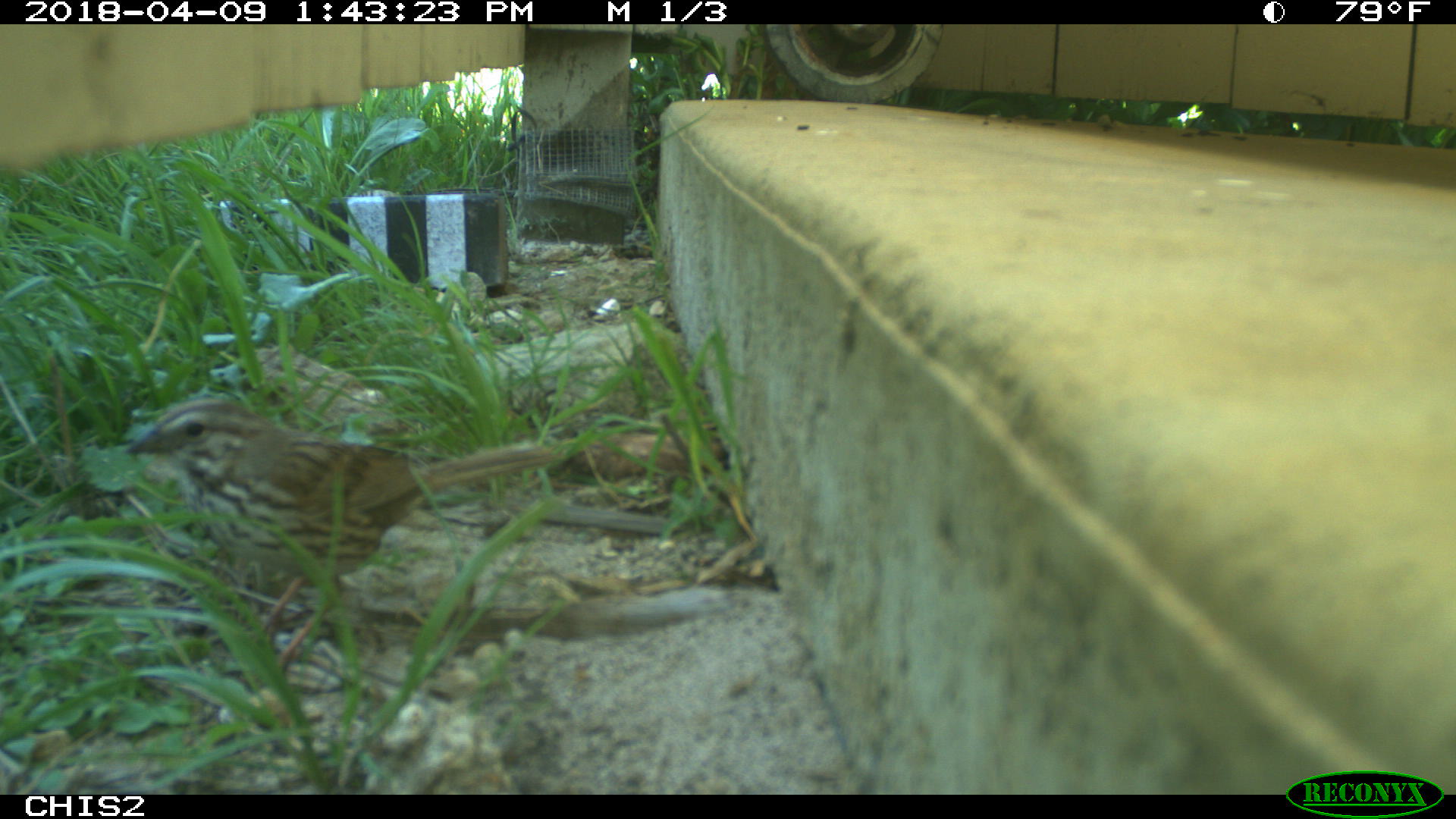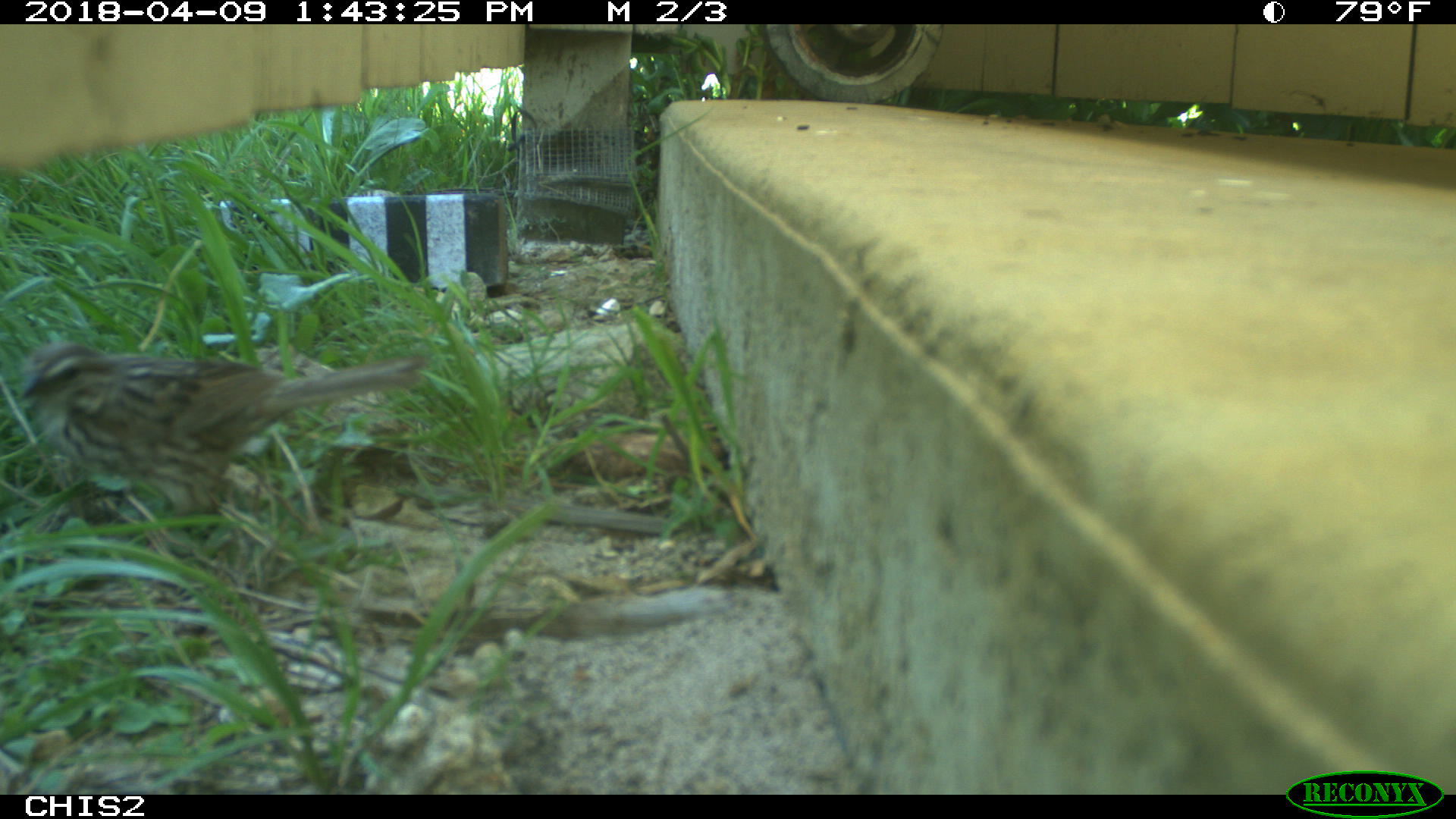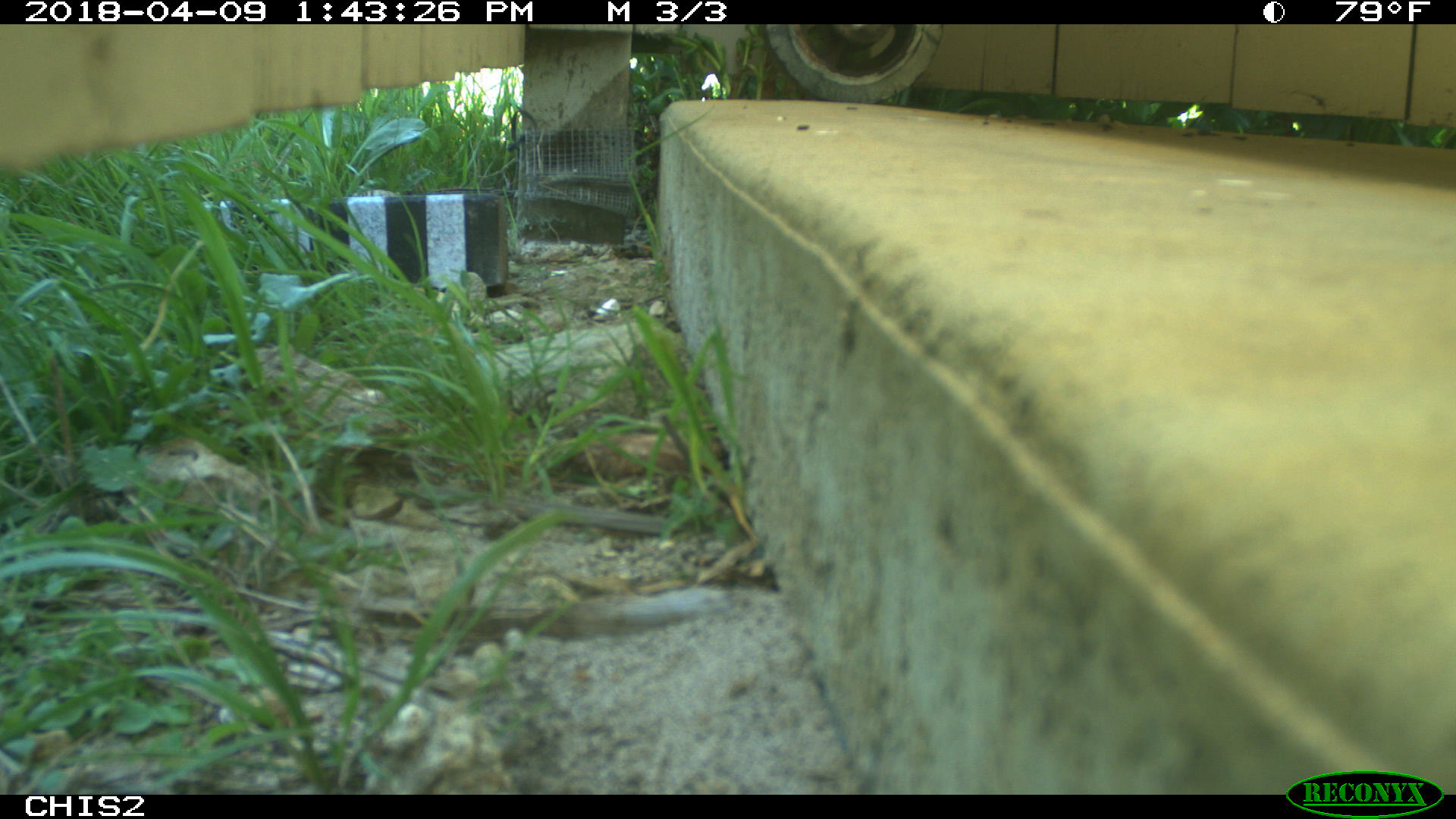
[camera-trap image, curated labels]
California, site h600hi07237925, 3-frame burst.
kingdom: Animalia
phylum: Chordata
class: Aves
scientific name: Aves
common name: bird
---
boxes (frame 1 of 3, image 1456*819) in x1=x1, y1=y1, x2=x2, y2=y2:
bird: x1=122, y1=394, x2=555, y2=672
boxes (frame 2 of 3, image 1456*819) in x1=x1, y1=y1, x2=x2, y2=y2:
bird: x1=20, y1=342, x2=425, y2=549